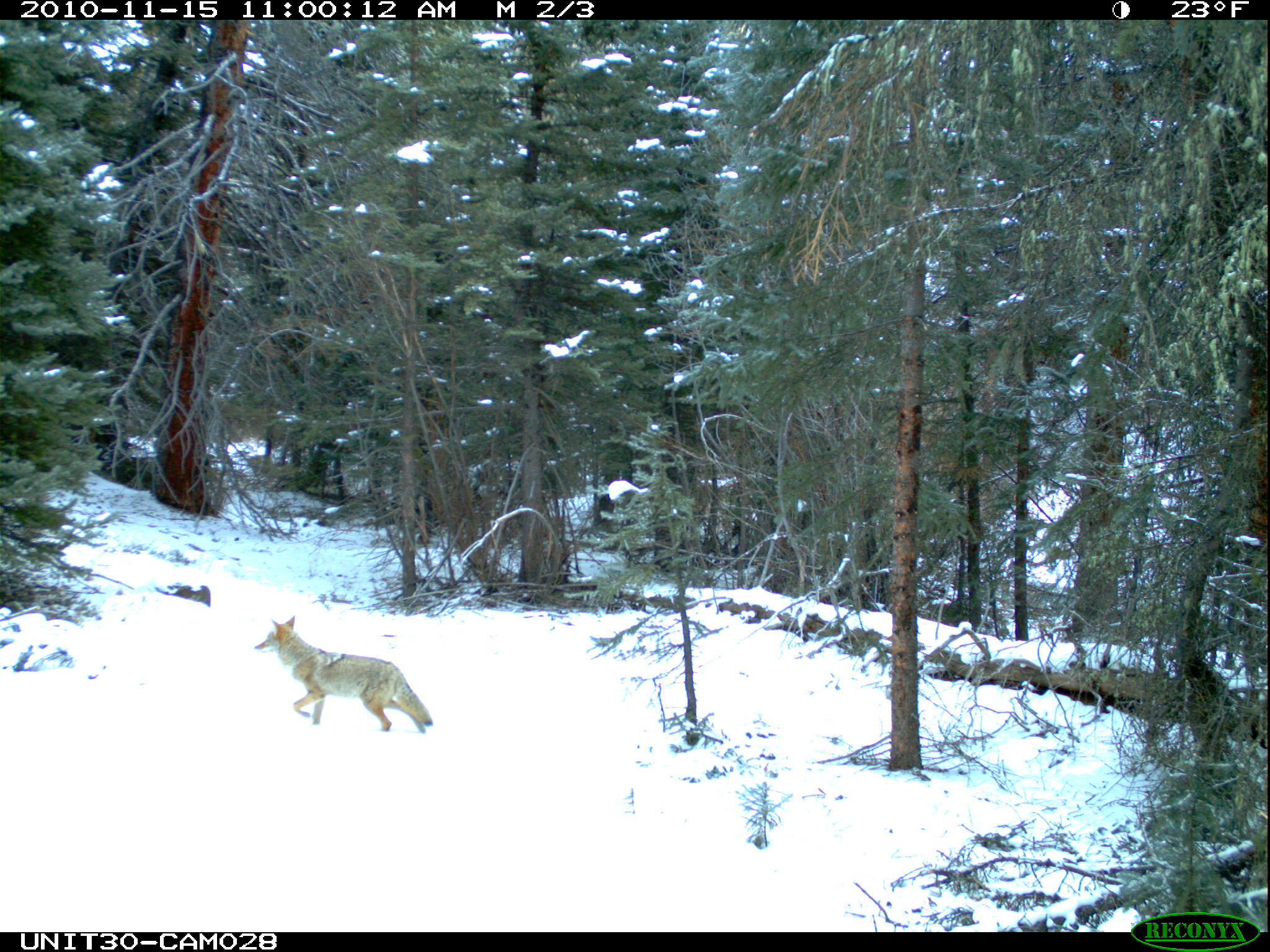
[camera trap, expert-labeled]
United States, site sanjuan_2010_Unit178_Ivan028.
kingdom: Animalia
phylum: Chordata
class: Mammalia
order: Carnivora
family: Canidae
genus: Canis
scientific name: Canis latrans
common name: coyote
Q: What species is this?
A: Canis latrans (coyote).